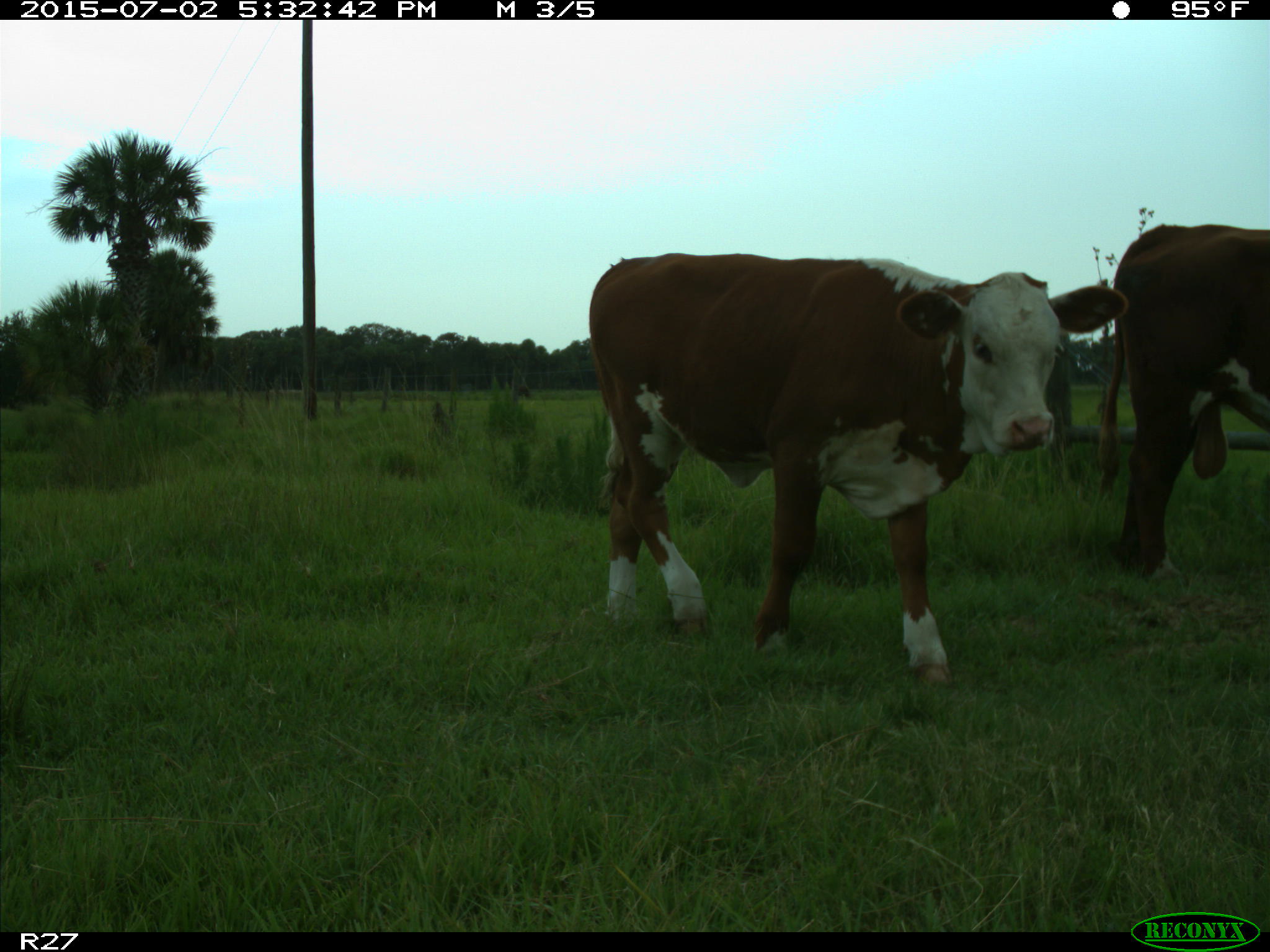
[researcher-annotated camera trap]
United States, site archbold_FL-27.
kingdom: Animalia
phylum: Chordata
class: Mammalia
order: Artiodactyla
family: Bovidae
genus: Bos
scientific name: Bos taurus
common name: domestic cow